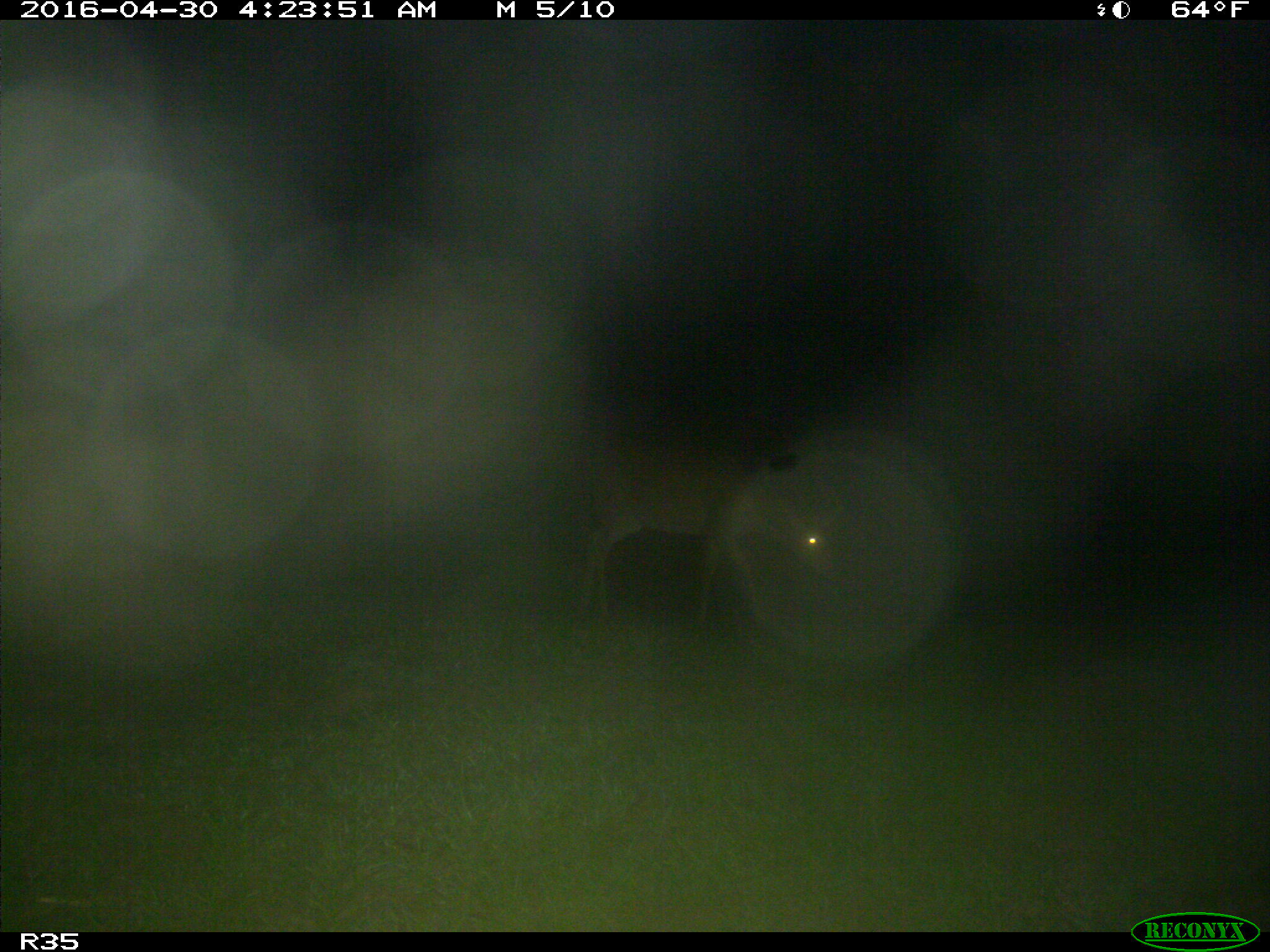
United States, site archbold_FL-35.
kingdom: Animalia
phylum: Chordata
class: Mammalia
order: Artiodactyla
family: Cervidae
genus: Odocoileus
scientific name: Odocoileus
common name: deer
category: unidentified deer